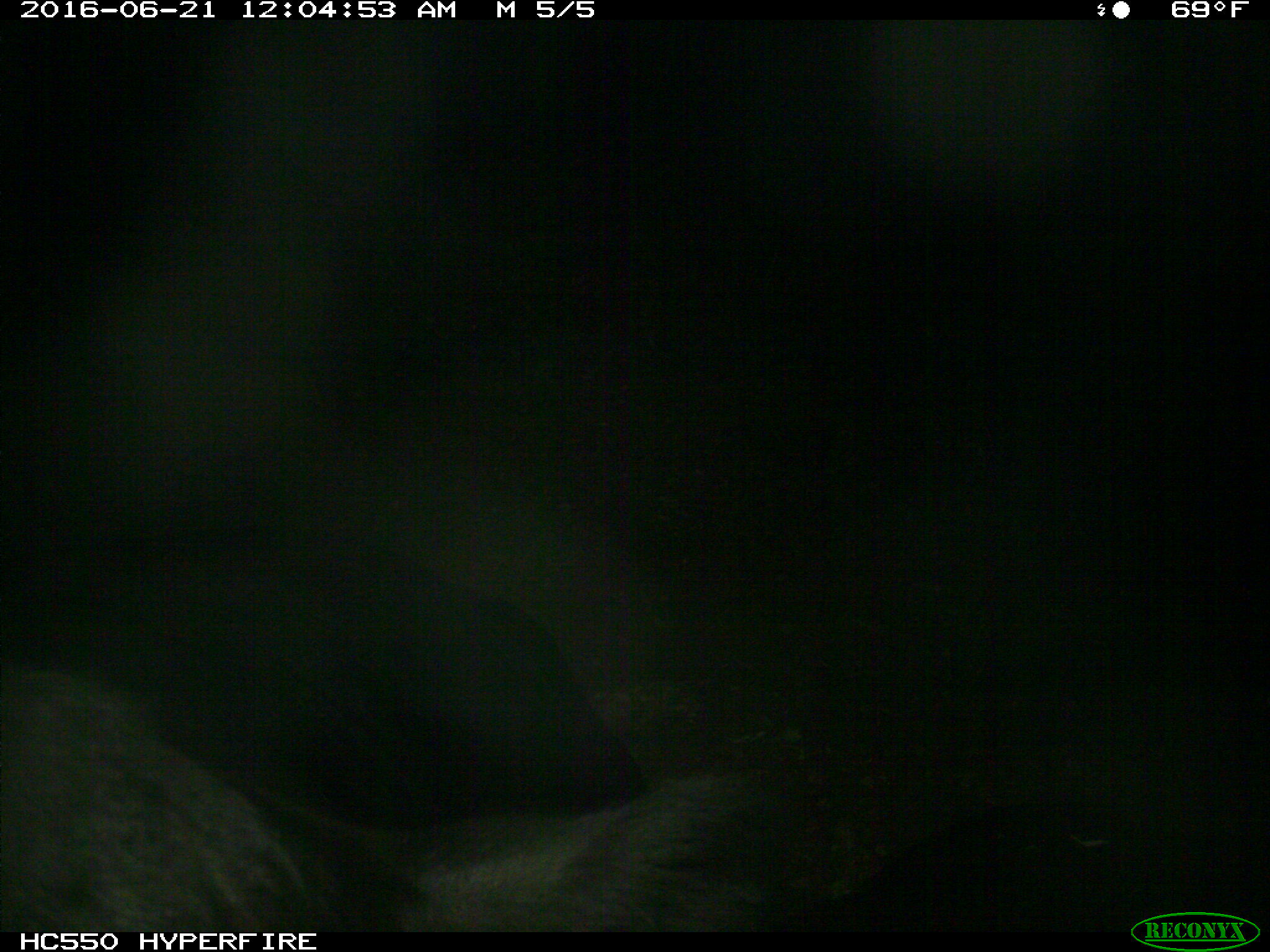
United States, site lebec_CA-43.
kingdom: Animalia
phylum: Chordata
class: Mammalia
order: Artiodactyla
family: Bovidae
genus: Bos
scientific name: Bos taurus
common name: domestic cow